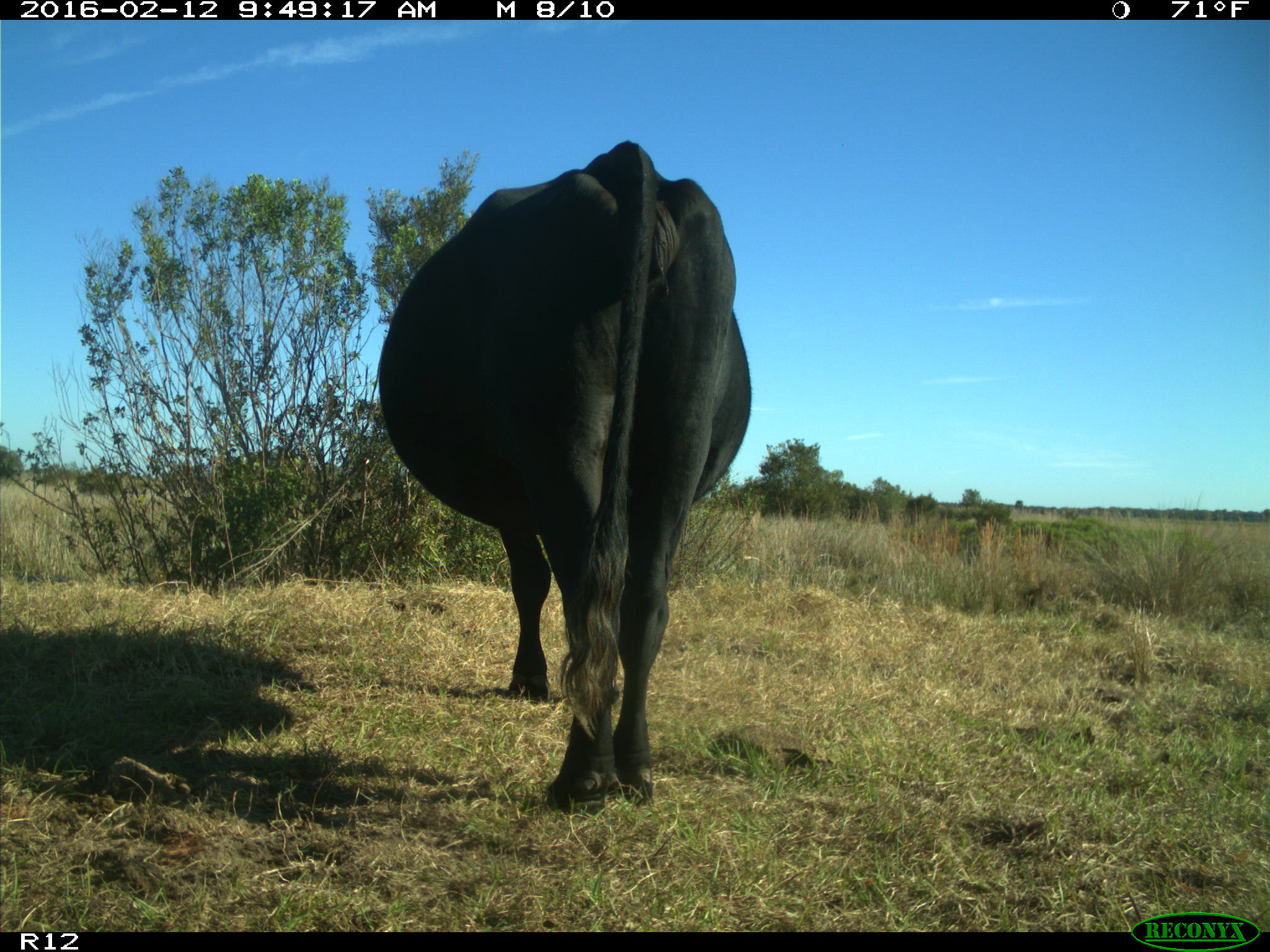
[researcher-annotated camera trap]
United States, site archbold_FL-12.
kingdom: Animalia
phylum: Chordata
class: Mammalia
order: Artiodactyla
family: Bovidae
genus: Bos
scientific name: Bos taurus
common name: domestic cow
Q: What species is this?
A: Bos taurus (domestic cow).